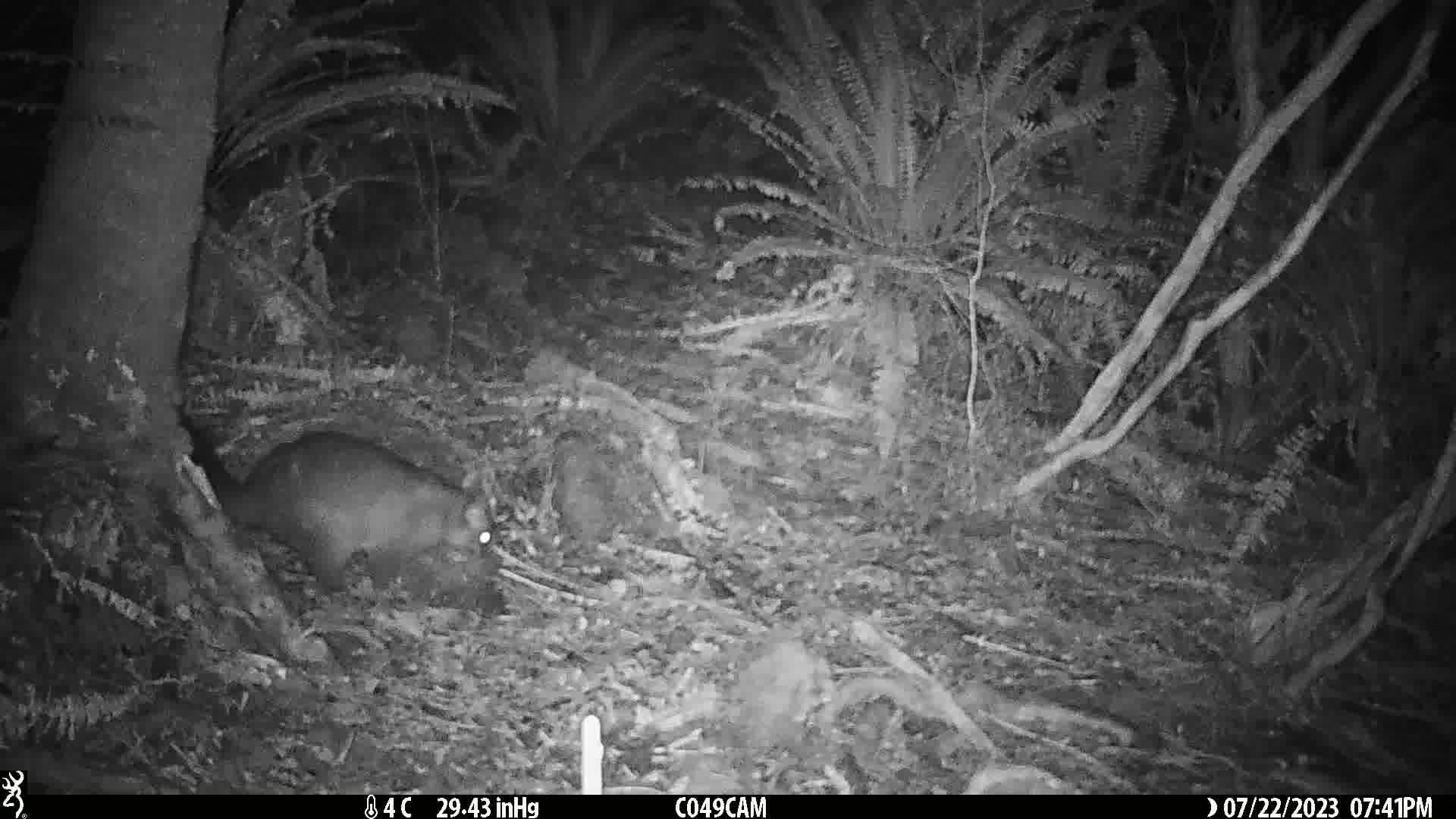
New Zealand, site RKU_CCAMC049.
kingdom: Animalia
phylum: Chordata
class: Mammalia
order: Diprotodontia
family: Phalangeridae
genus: Trichosurus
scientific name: Trichosurus vulpecula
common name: common brushtail possum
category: possum